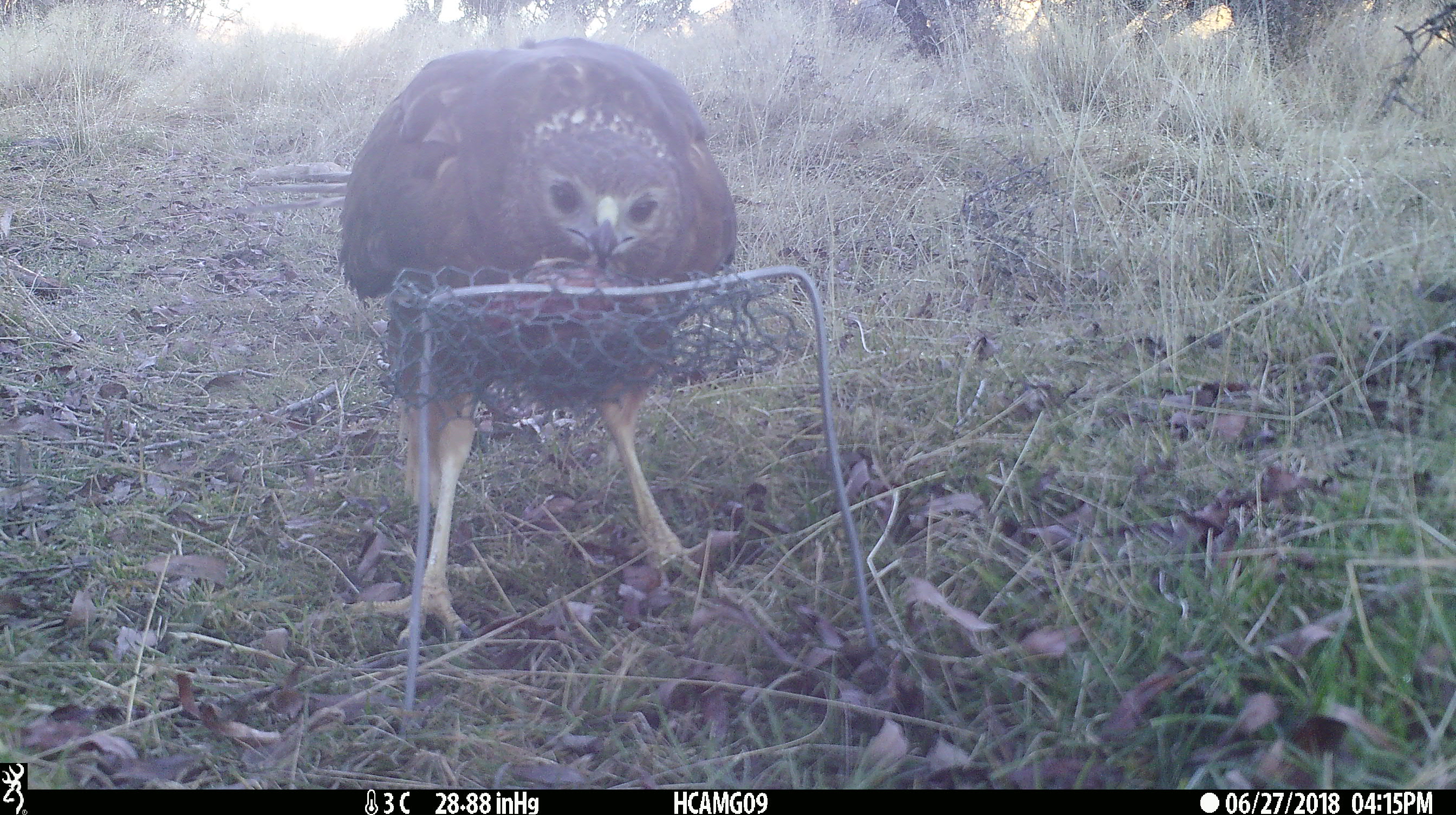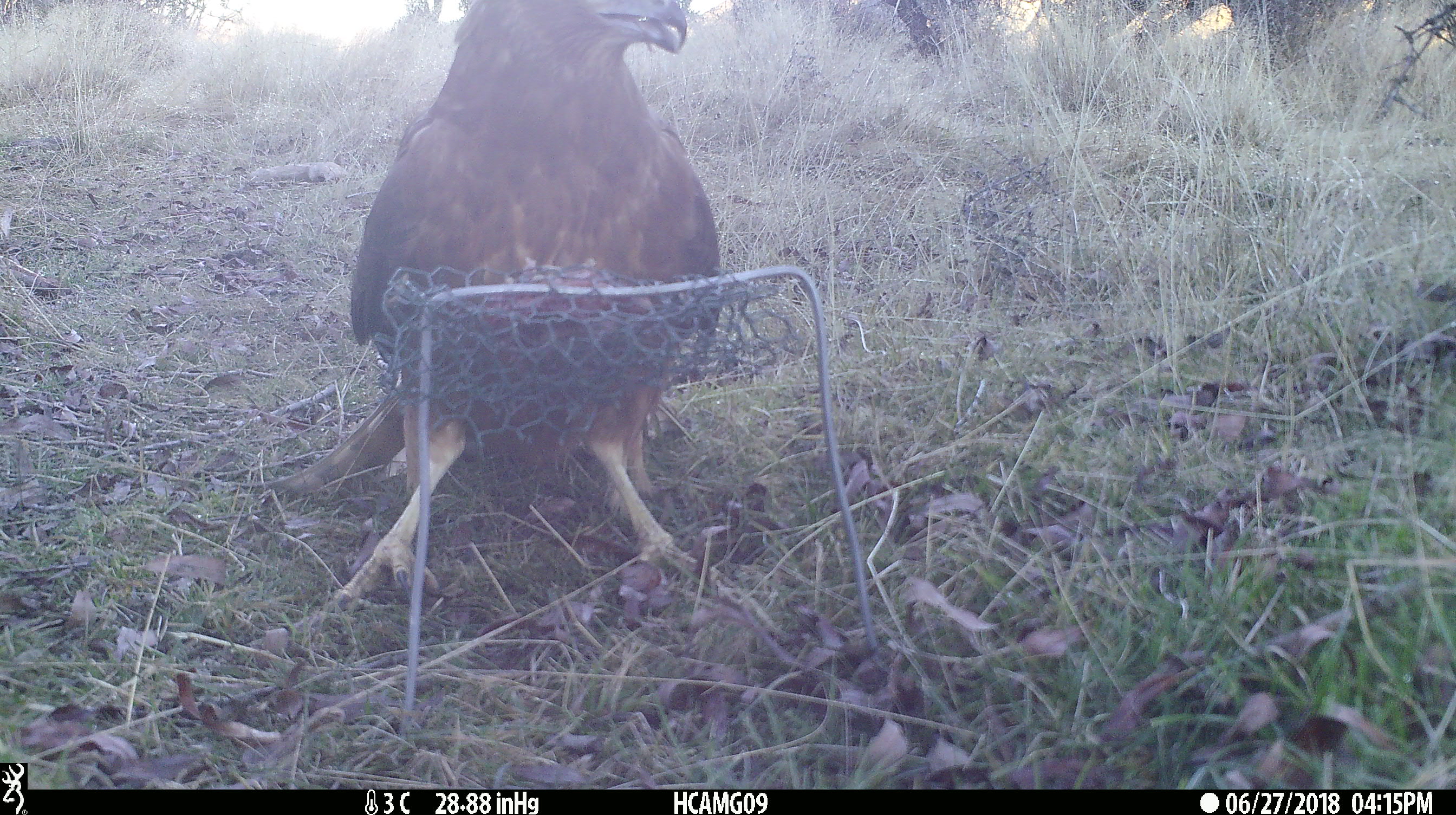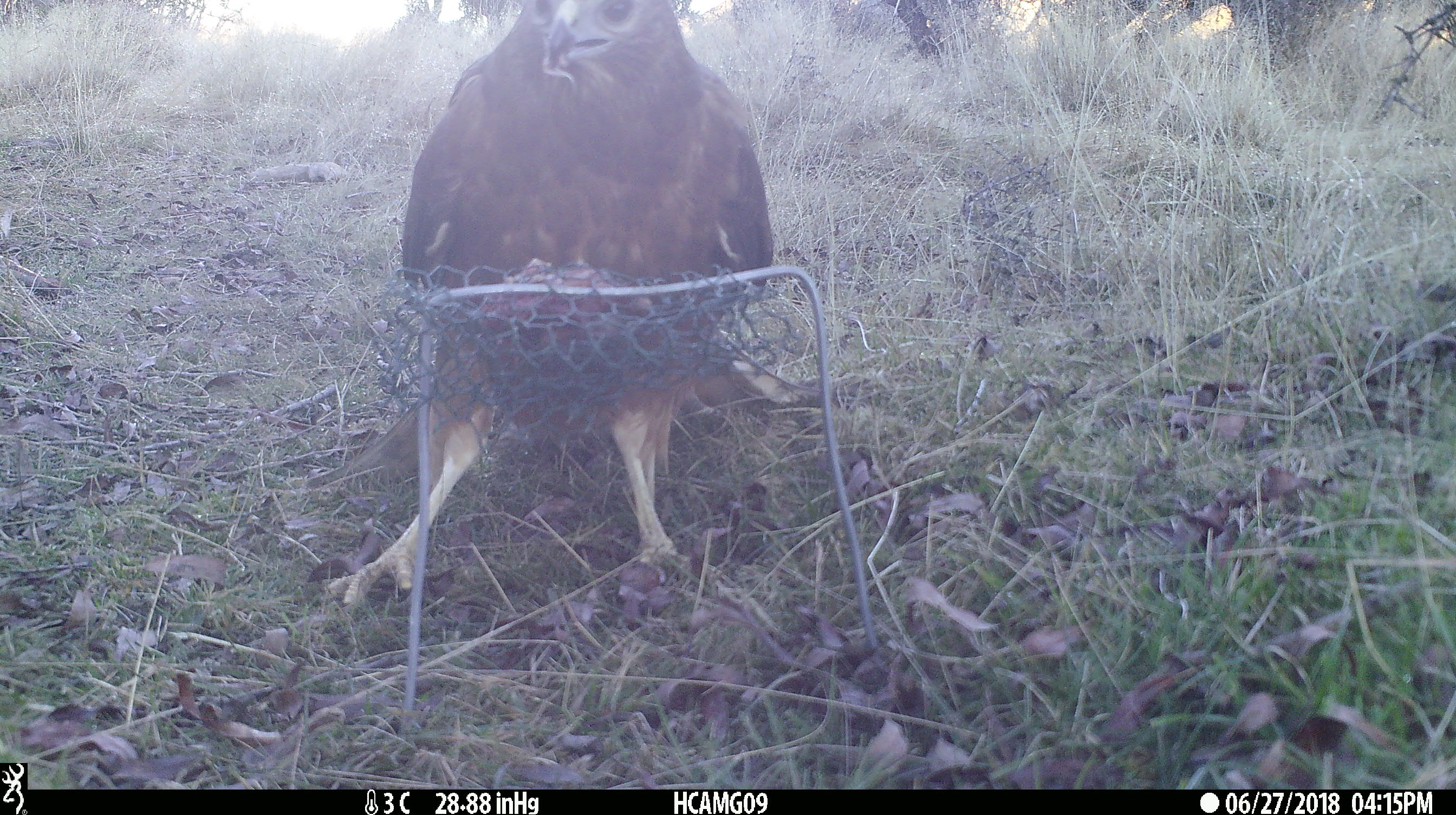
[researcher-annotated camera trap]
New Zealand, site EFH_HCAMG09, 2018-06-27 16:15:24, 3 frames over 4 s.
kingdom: Animalia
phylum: Chordata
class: Aves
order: Accipitriformes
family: Accipitridae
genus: Circus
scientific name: Circus approximans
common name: swamp harrier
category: harrier